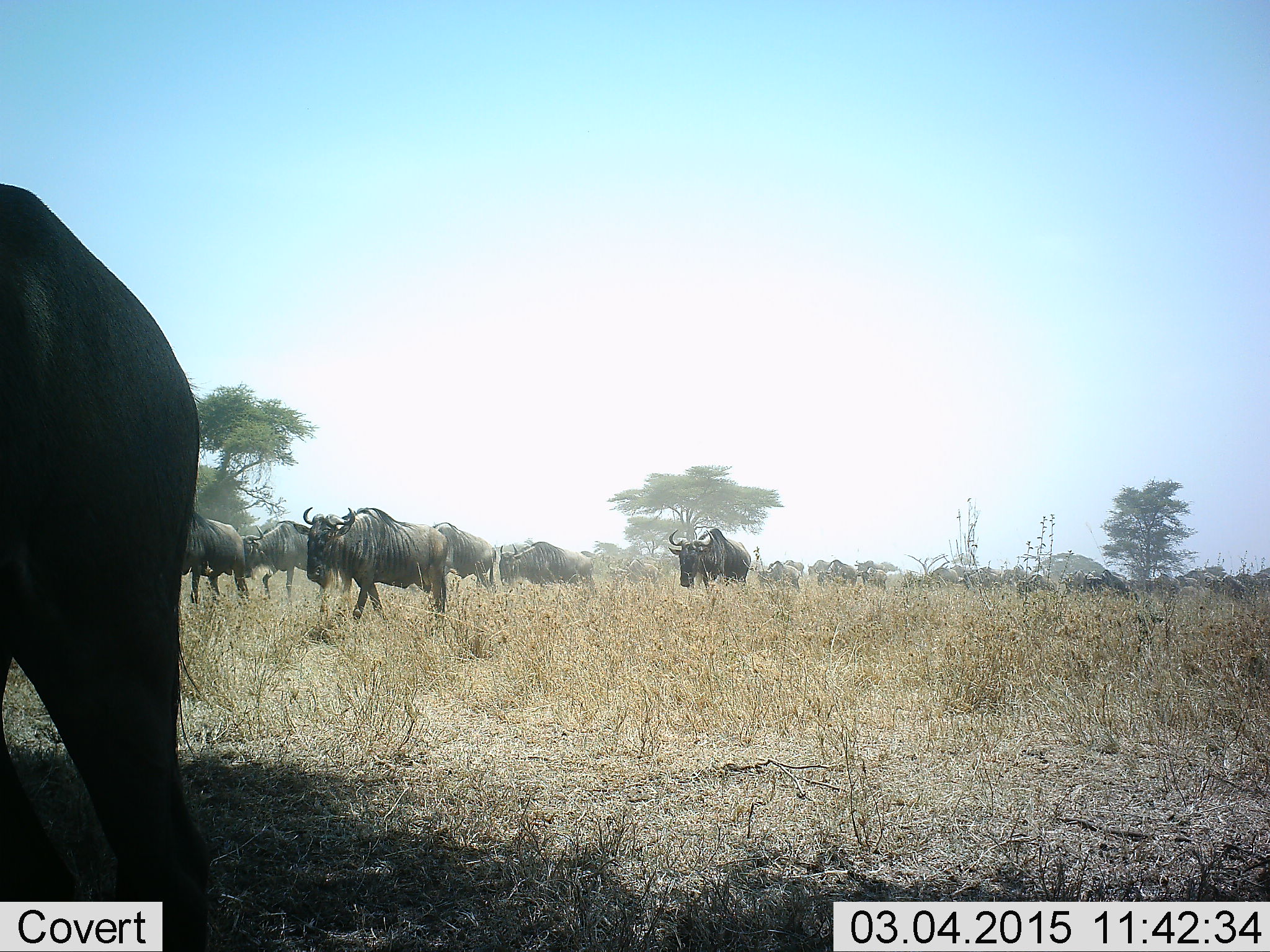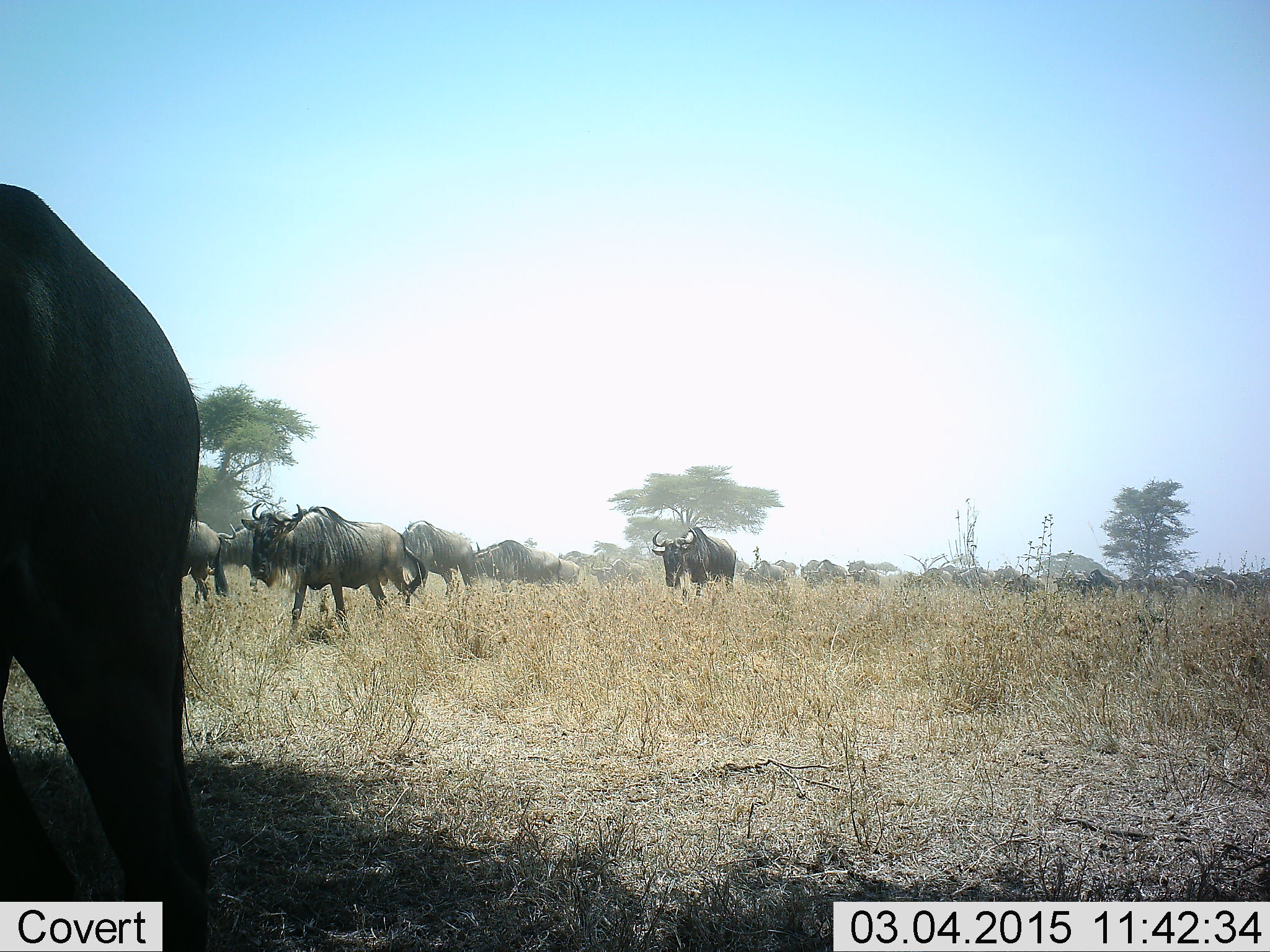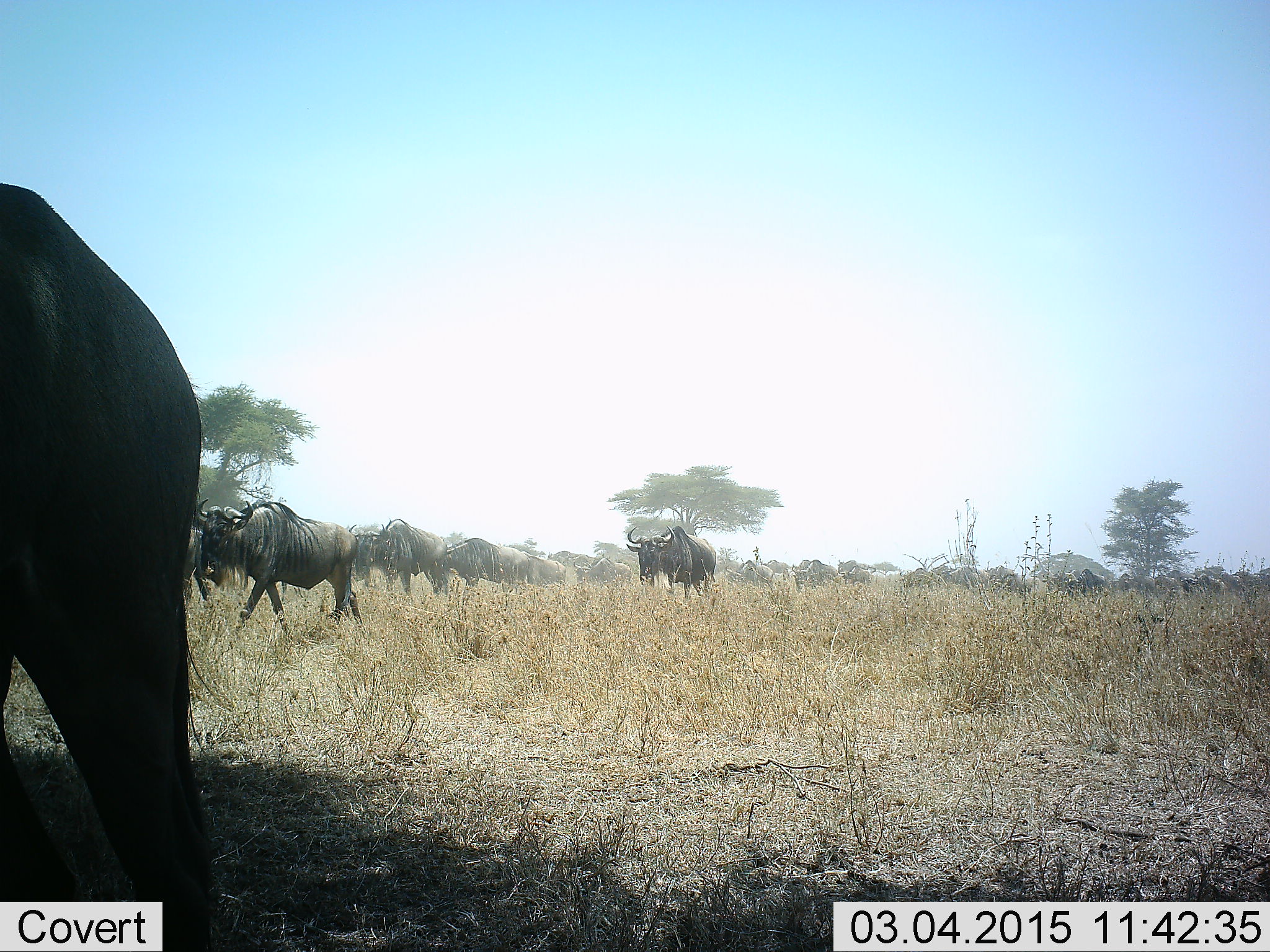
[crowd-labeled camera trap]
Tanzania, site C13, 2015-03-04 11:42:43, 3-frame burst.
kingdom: Animalia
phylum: Chordata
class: Mammalia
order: Artiodactyla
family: Bovidae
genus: Connochaetes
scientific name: Connochaetes taurinus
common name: blue wildebeest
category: wildebeest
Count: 11-50.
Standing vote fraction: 20%.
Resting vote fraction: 0%.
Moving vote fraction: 100%.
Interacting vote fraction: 10%.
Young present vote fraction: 0%.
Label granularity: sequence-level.